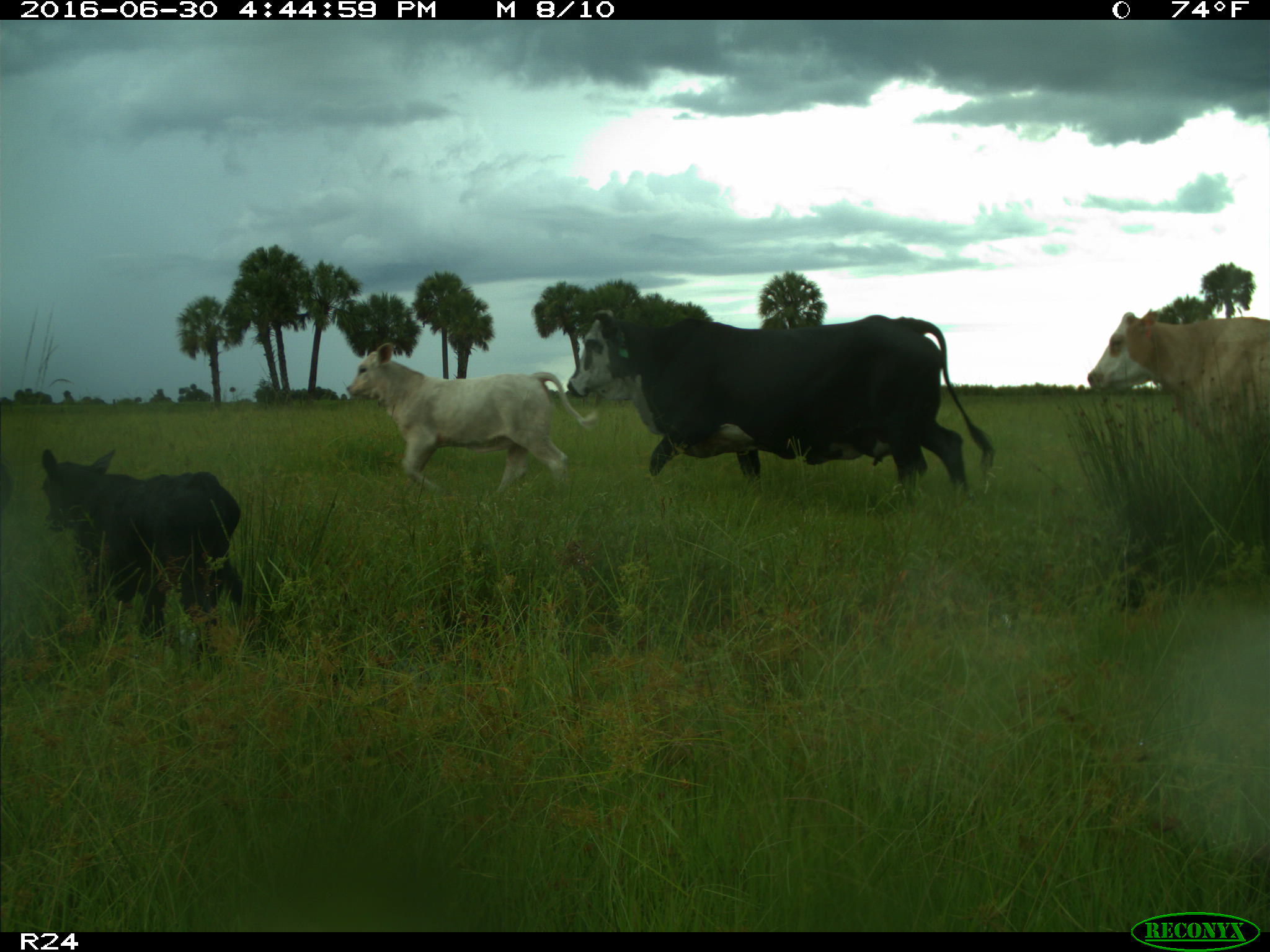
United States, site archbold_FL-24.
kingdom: Animalia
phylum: Chordata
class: Mammalia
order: Artiodactyla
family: Bovidae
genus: Bos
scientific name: Bos taurus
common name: domestic cow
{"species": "Bos taurus (domestic cow)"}